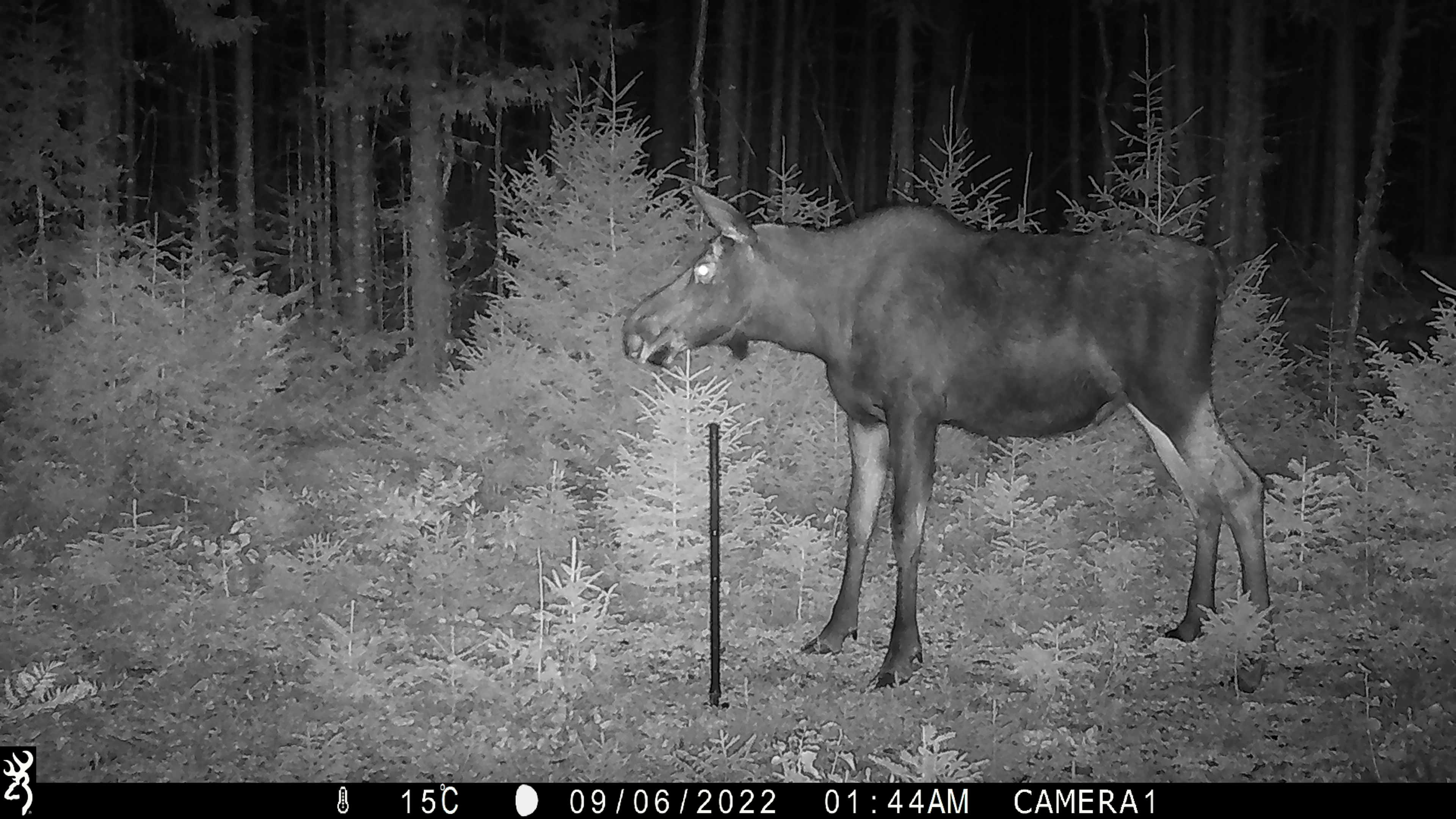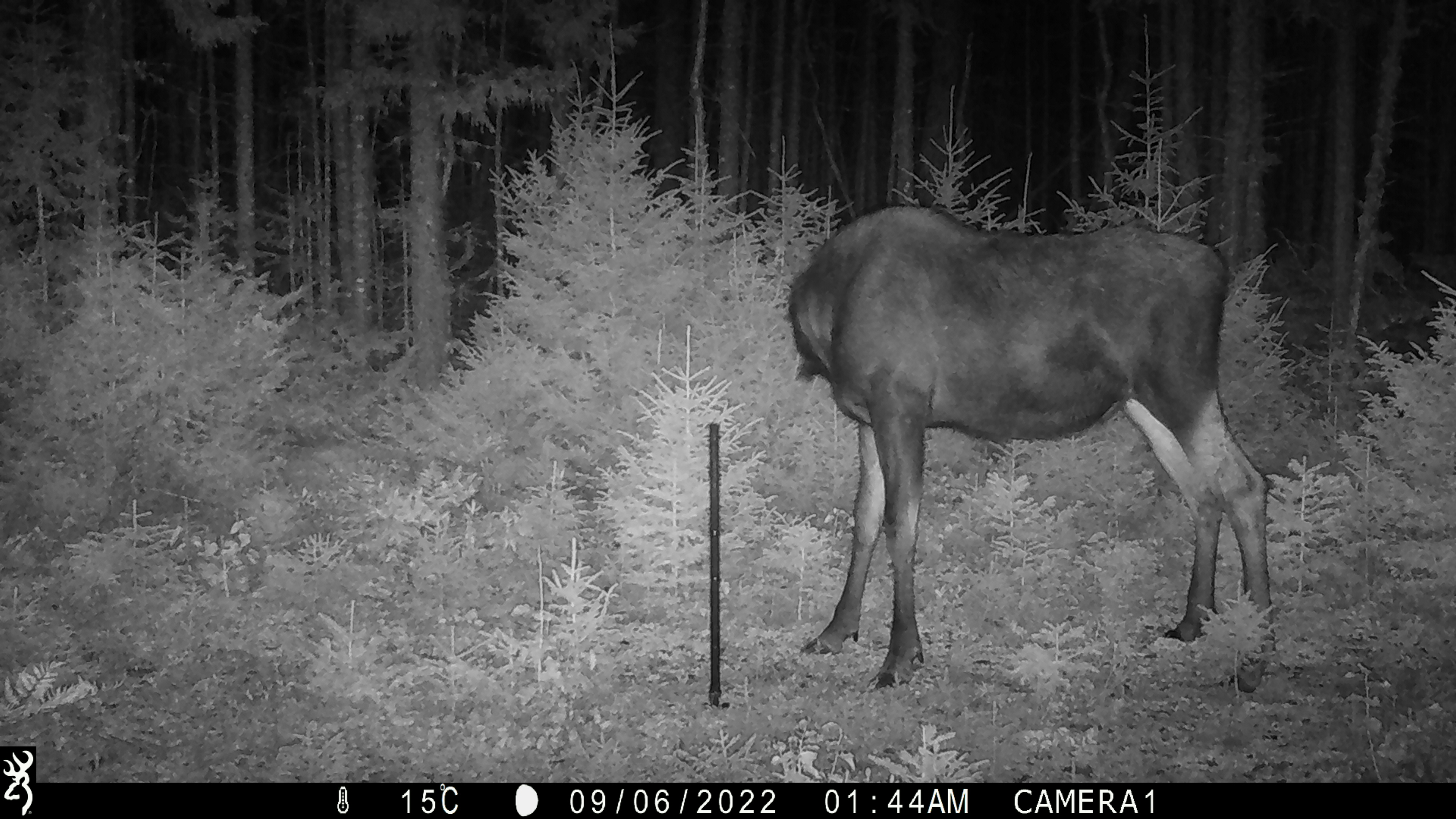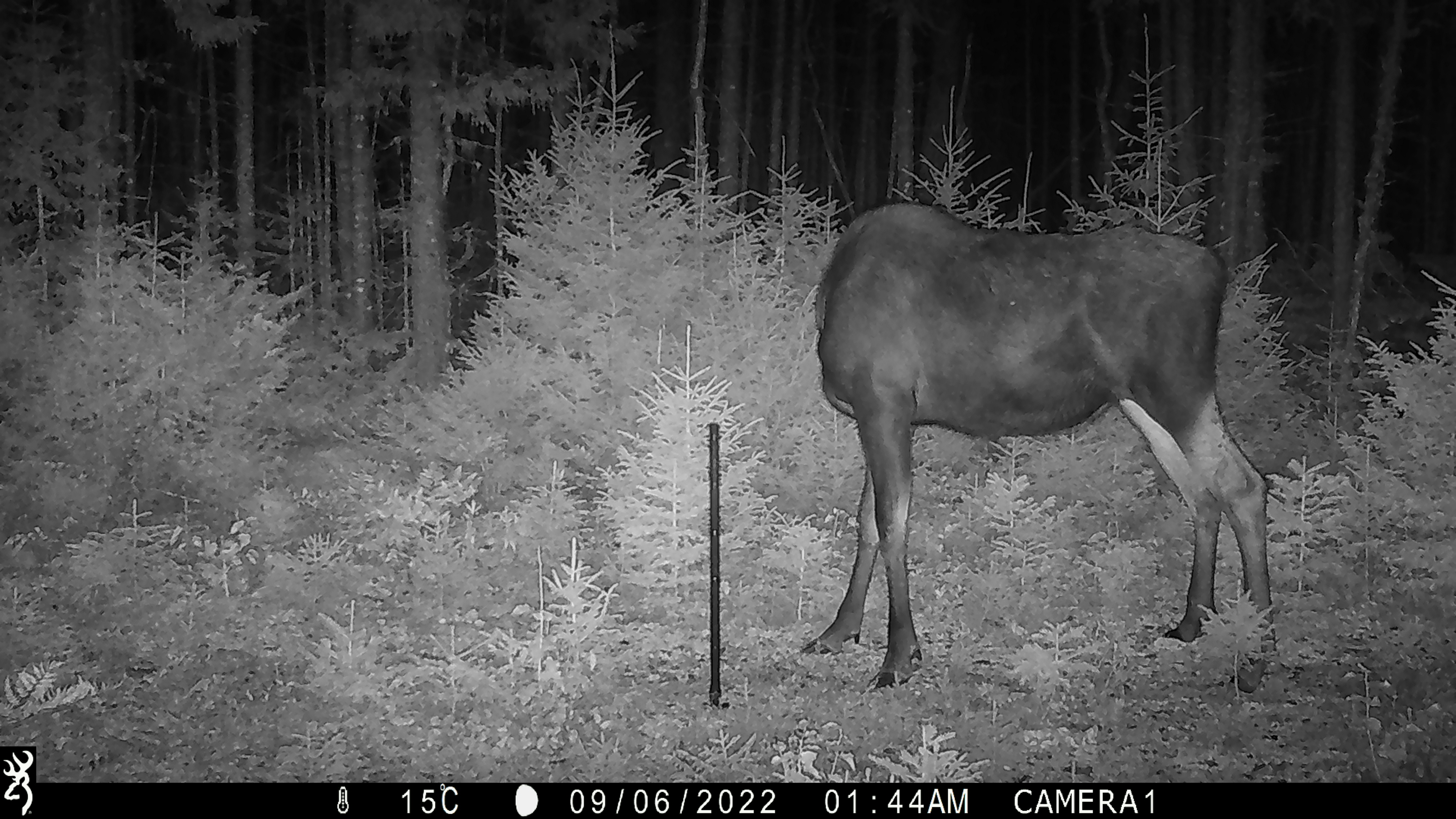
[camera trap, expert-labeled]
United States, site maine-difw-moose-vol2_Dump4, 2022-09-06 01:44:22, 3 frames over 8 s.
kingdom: Animalia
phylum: Chordata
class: Mammalia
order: Artiodactyla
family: Cervidae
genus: Alces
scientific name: Alces alces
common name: moose